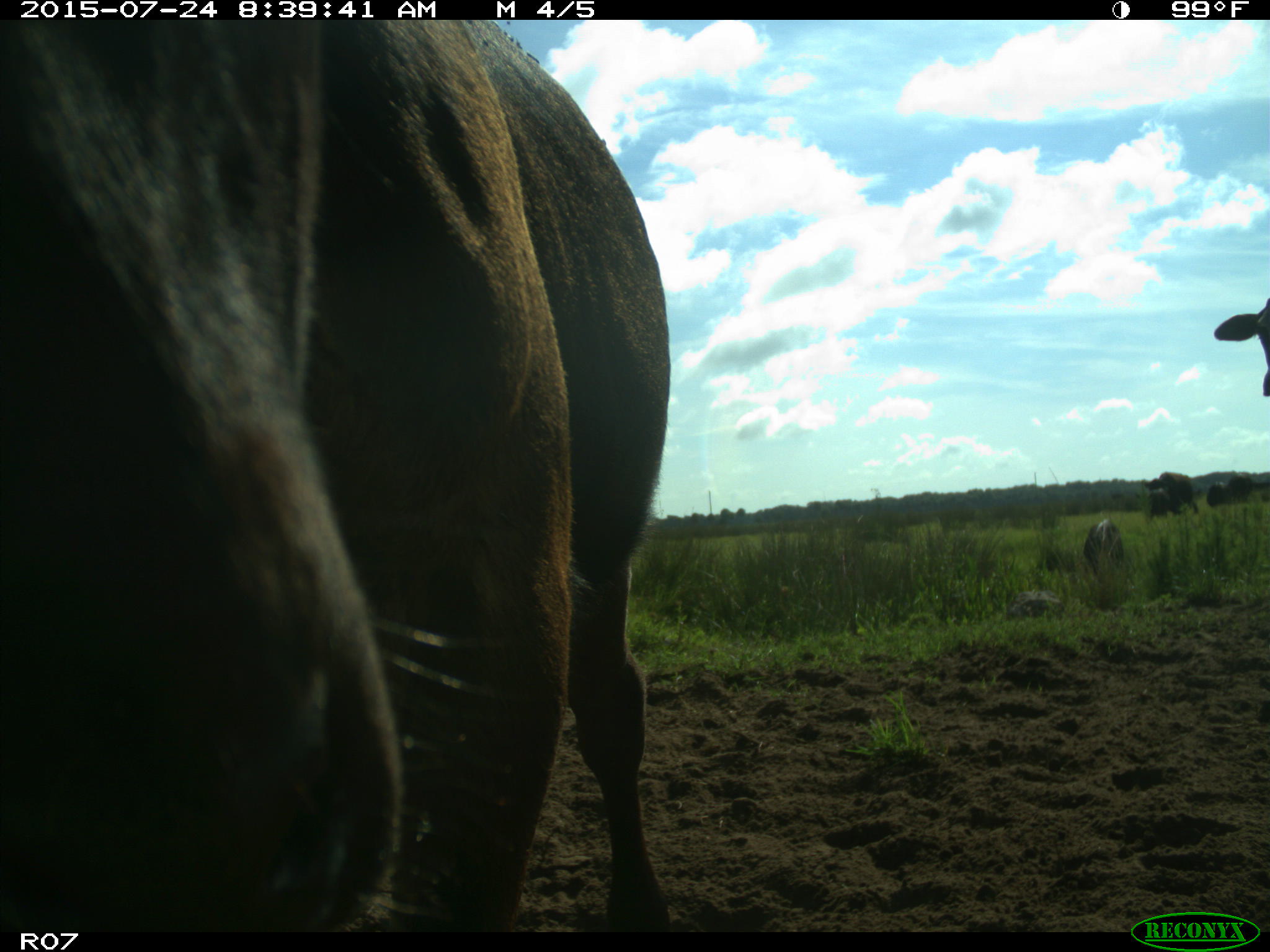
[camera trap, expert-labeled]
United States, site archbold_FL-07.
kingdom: Animalia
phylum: Chordata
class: Mammalia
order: Artiodactyla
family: Bovidae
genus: Bos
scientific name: Bos taurus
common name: domestic cow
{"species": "Bos taurus (domestic cow)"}